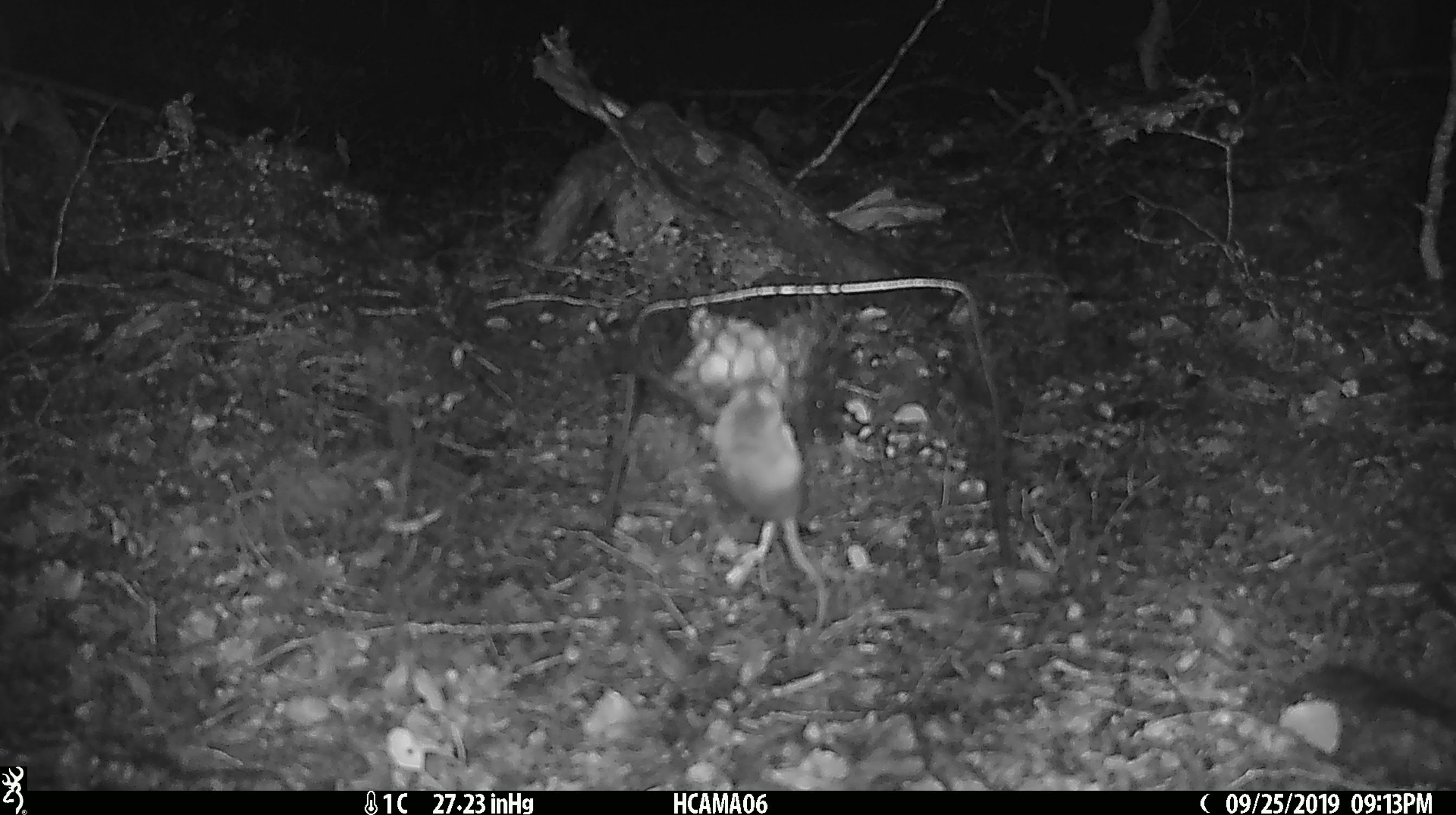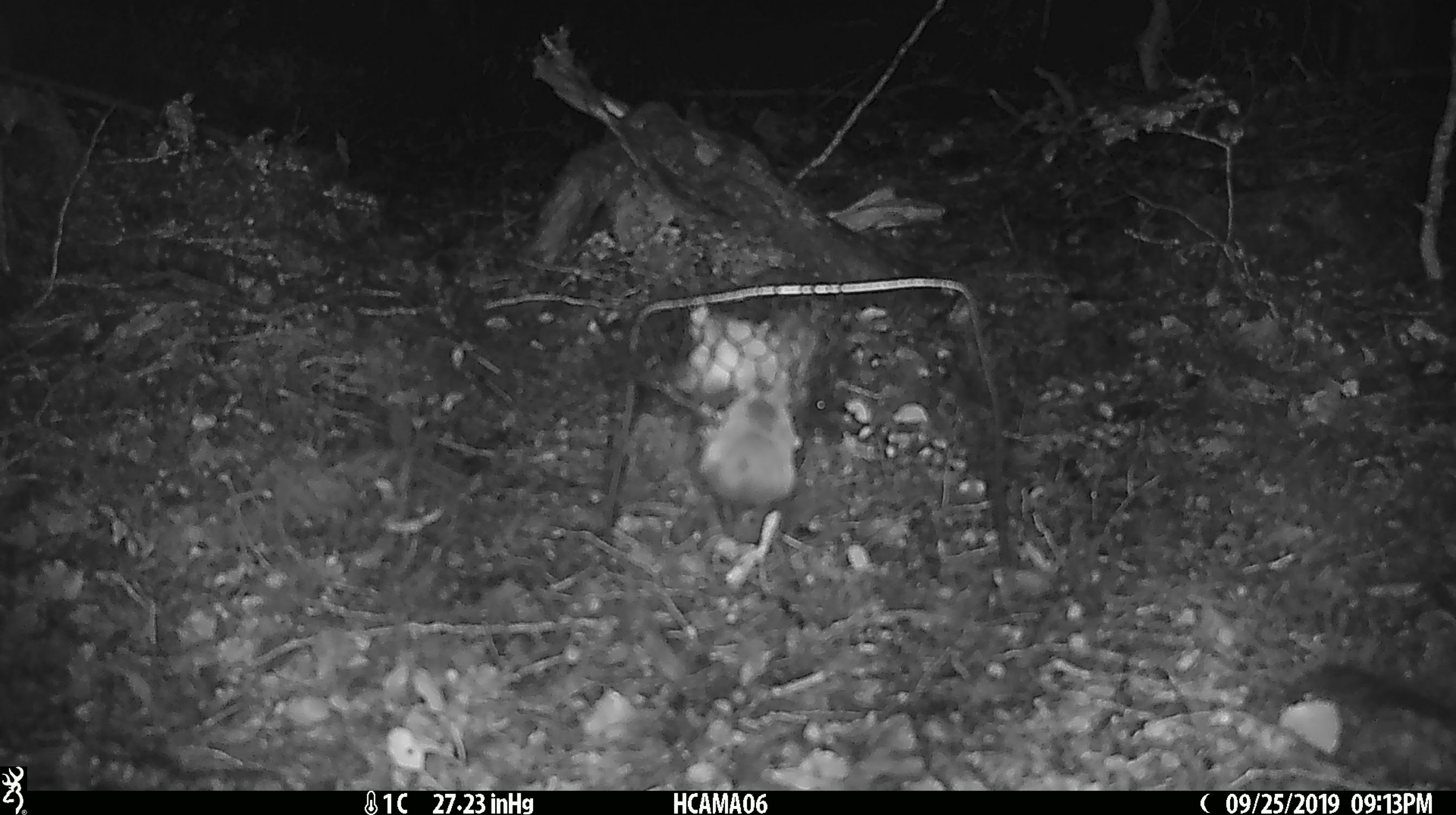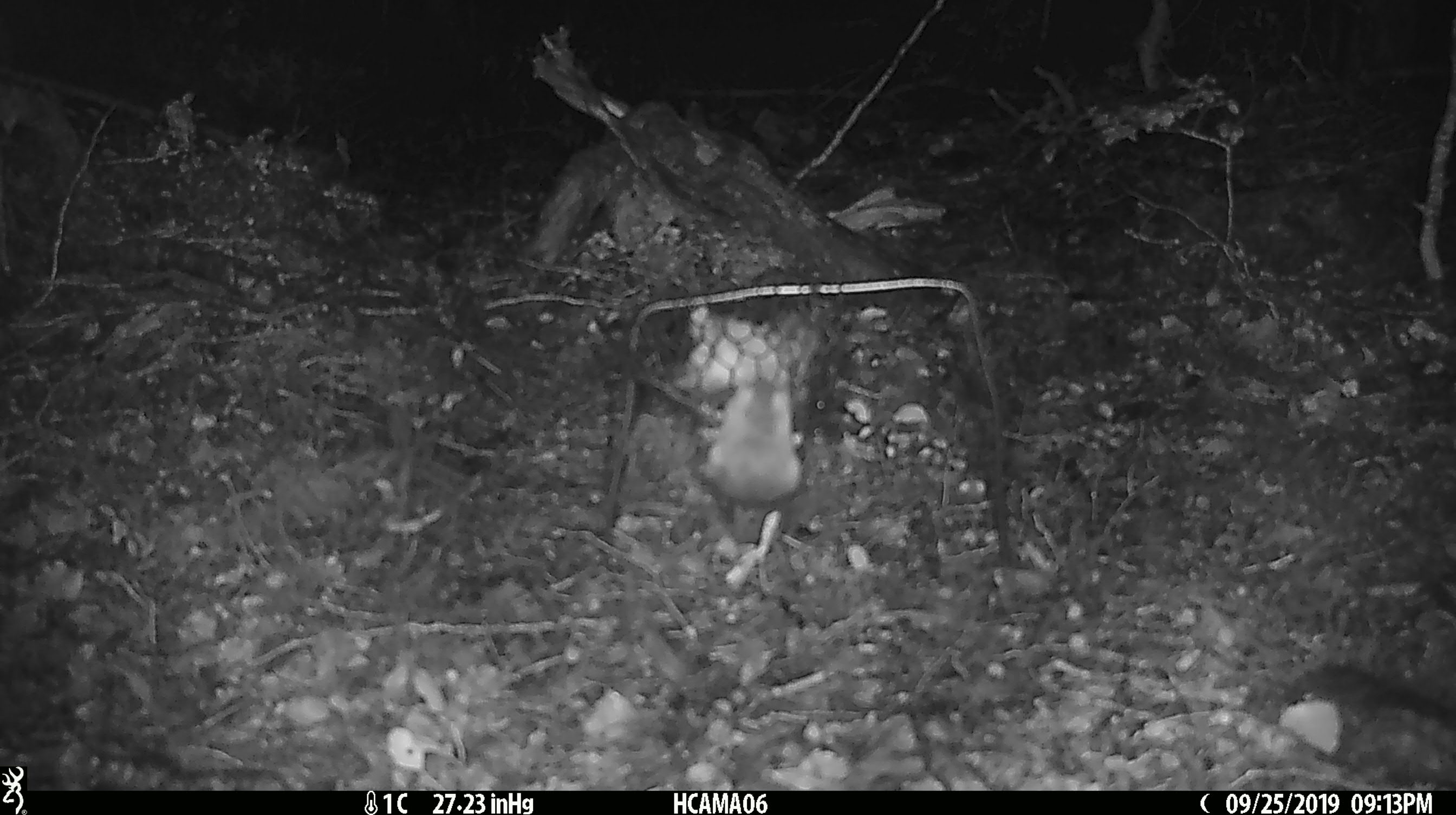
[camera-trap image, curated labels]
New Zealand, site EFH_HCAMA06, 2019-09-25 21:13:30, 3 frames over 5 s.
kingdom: Animalia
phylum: Chordata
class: Mammalia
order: Rodentia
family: Muridae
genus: Mus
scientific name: Mus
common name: mouse